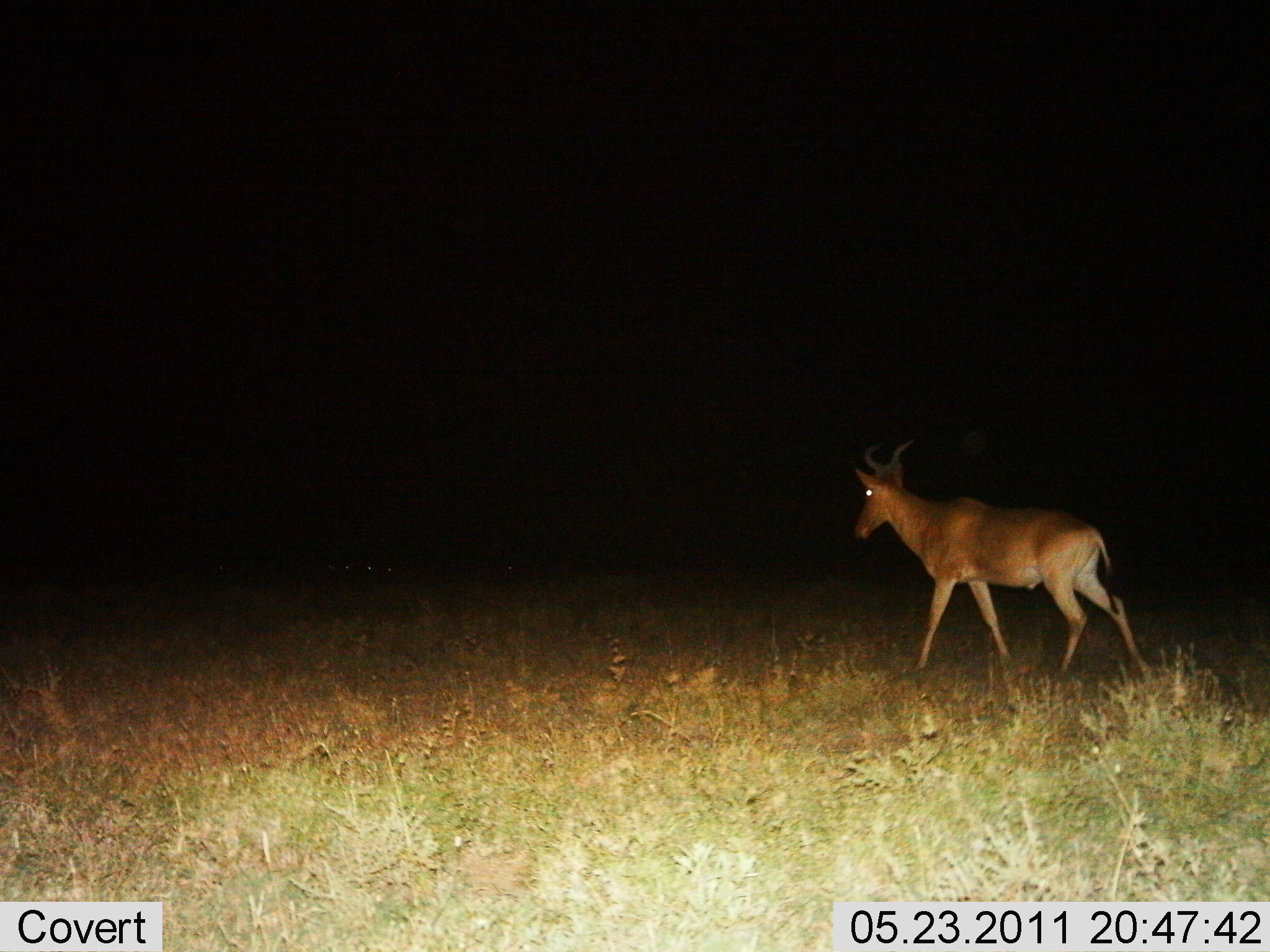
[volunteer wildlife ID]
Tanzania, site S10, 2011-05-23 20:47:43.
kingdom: Animalia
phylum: Chordata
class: Mammalia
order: Artiodactyla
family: Bovidae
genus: Alcelaphus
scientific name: Alcelaphus buselaphus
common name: hartebeest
Hartebeest (Alcelaphus buselaphus), count 1. Behavior (volunteer vote fractions): standing 8%, resting 0%, moving 92%, interacting 0%. Young present (vote fraction): 0%. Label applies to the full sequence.